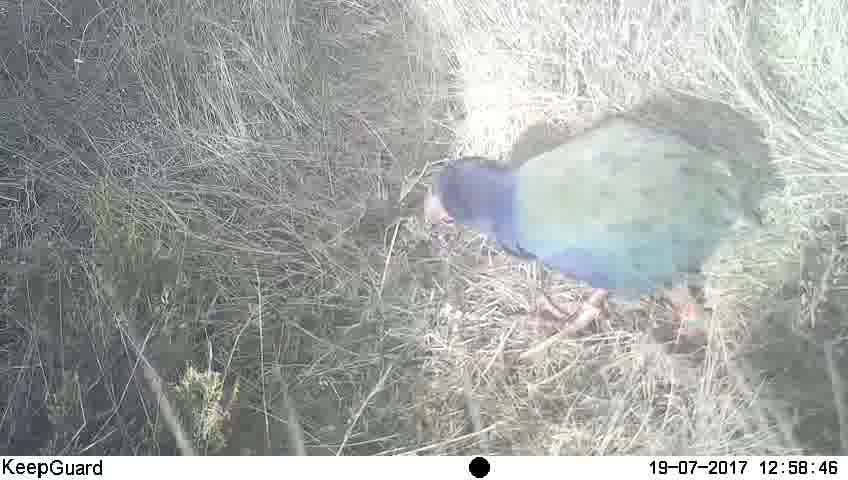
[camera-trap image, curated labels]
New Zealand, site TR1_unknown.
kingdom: Animalia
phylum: Chordata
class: Aves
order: Gruiformes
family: Rallidae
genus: Porphyrio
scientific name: Porphyrio mantelli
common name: takahe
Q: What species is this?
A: Takahe (Porphyrio mantelli).